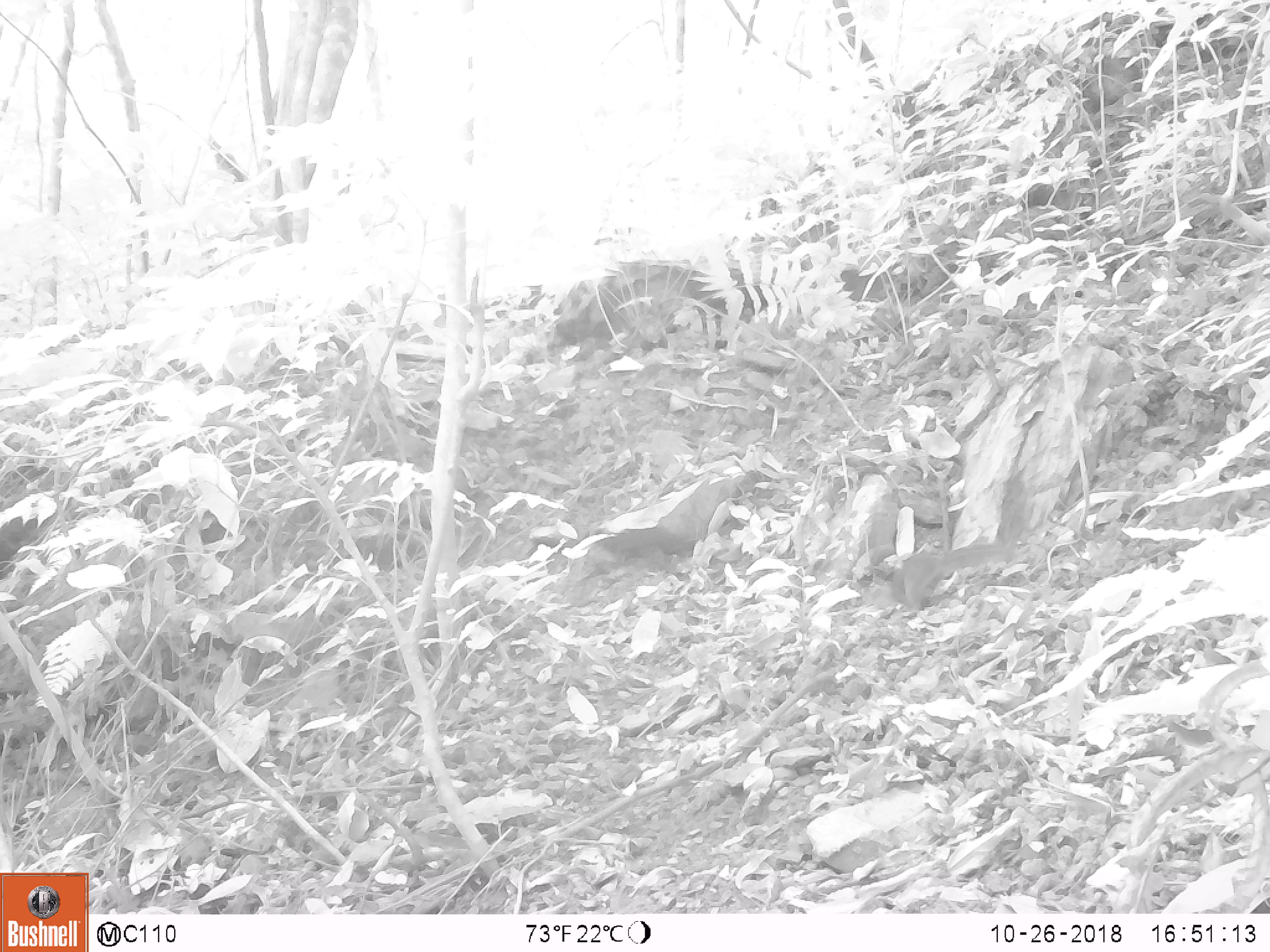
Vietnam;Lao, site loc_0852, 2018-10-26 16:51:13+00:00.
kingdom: Animalia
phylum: Chordata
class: Mammalia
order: Rodentia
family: Sciuridae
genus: Dremomys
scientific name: Dremomys rufigenis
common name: red-cheeked squirrel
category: red cheeked squirrel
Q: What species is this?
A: Red cheeked squirrel (red-cheeked squirrel) (Dremomys rufigenis).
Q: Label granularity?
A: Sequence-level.